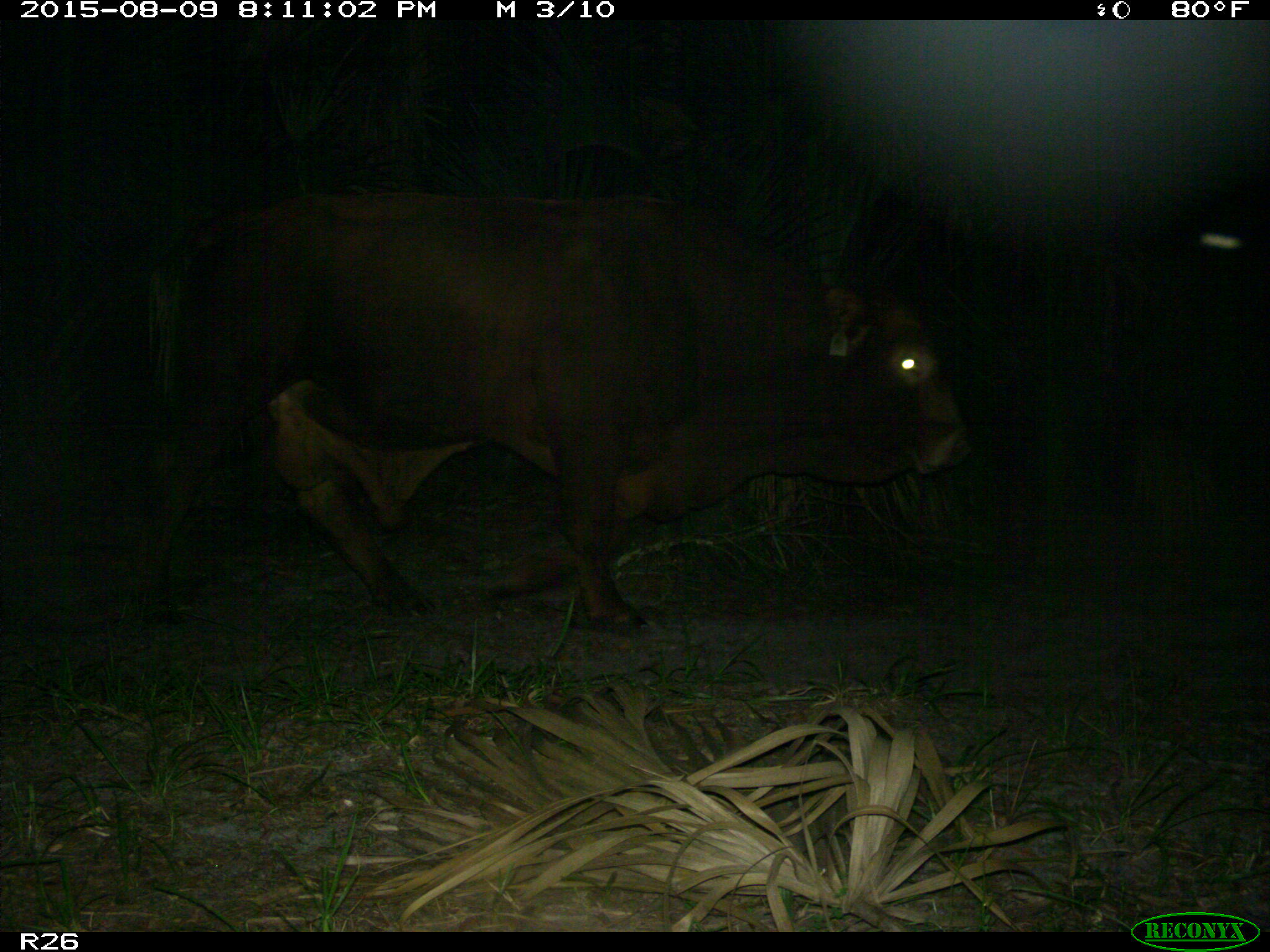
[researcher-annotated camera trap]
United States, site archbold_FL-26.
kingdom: Animalia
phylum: Chordata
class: Mammalia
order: Artiodactyla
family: Bovidae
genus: Bos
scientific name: Bos taurus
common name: domestic cow